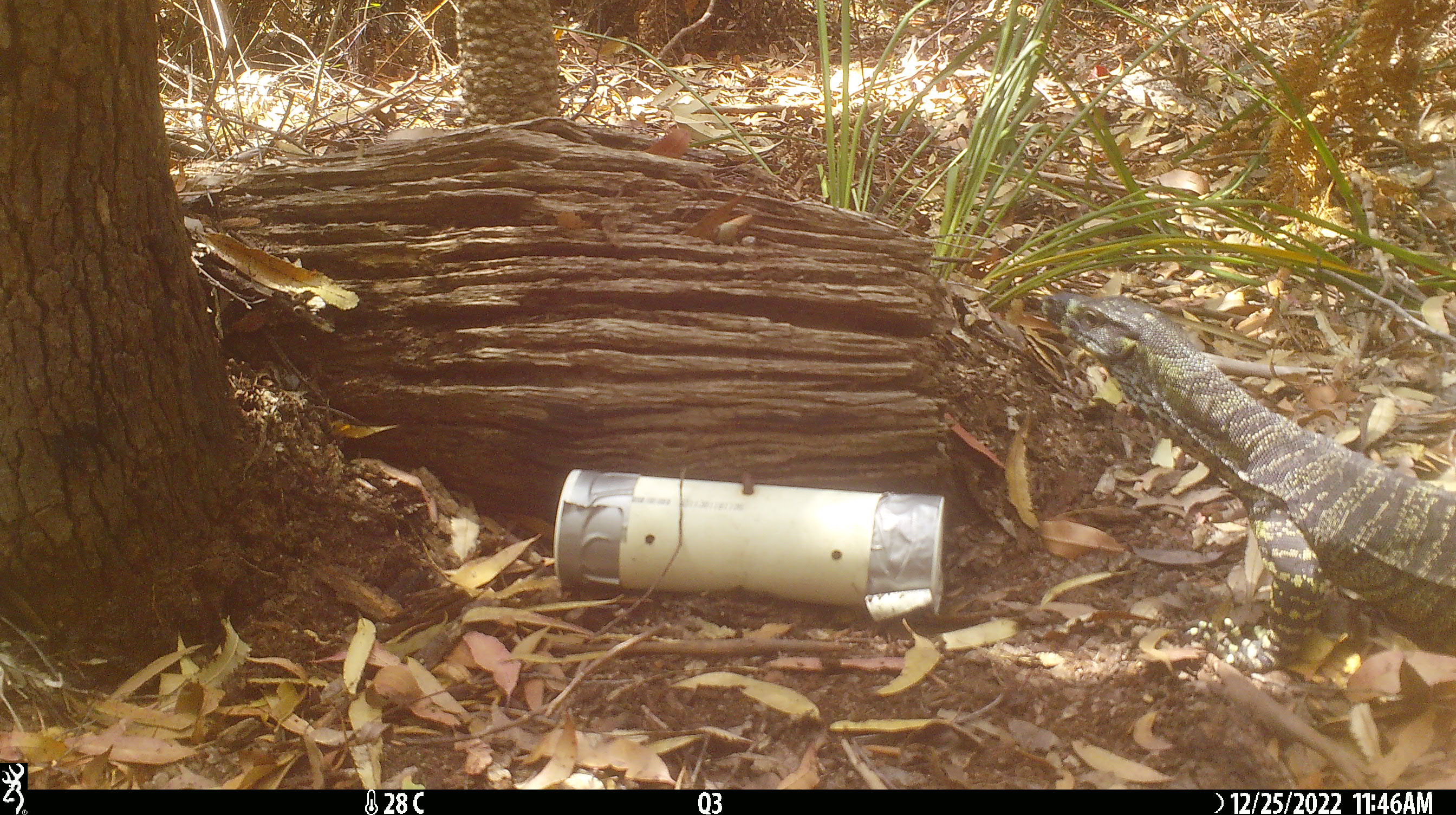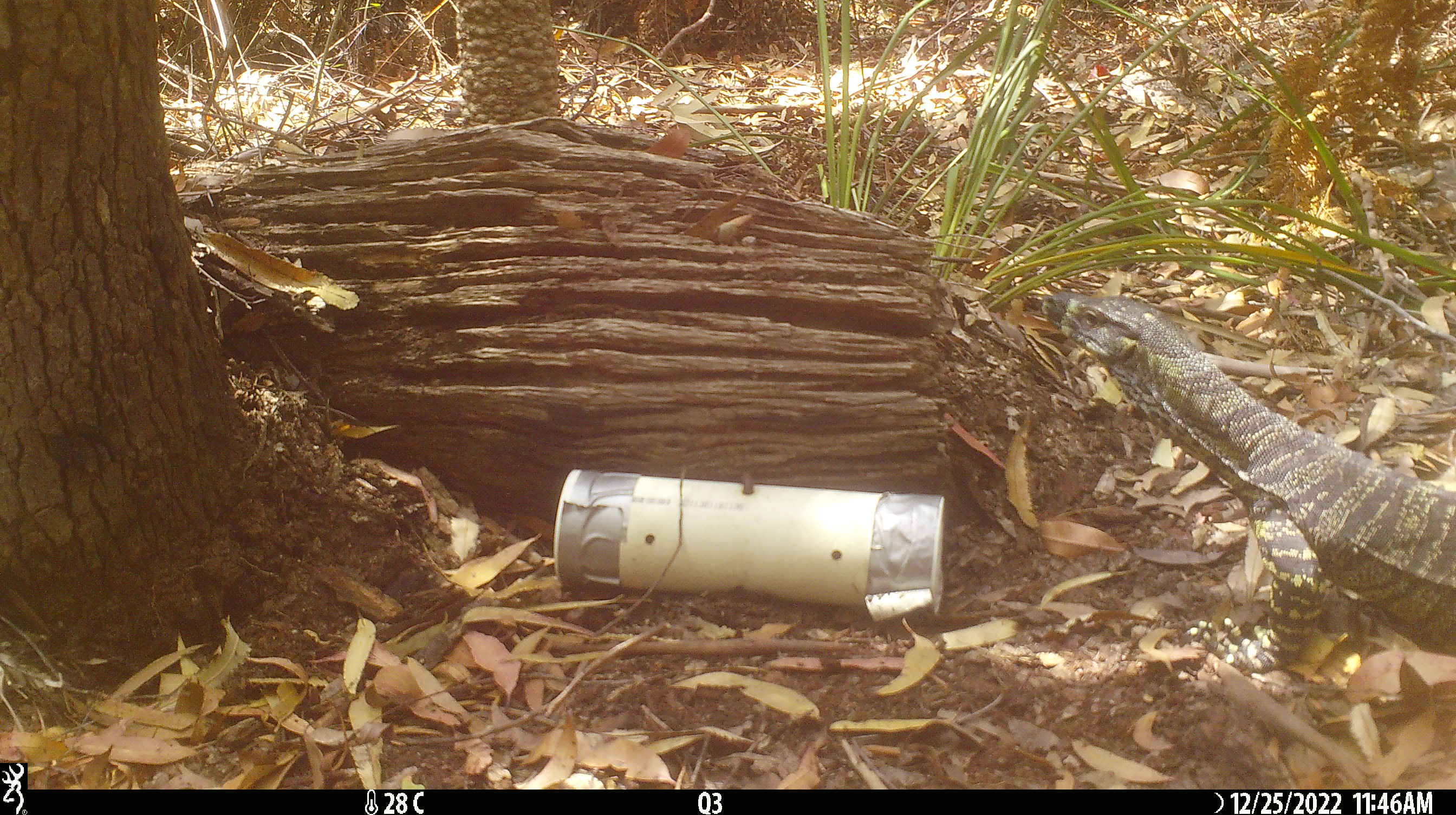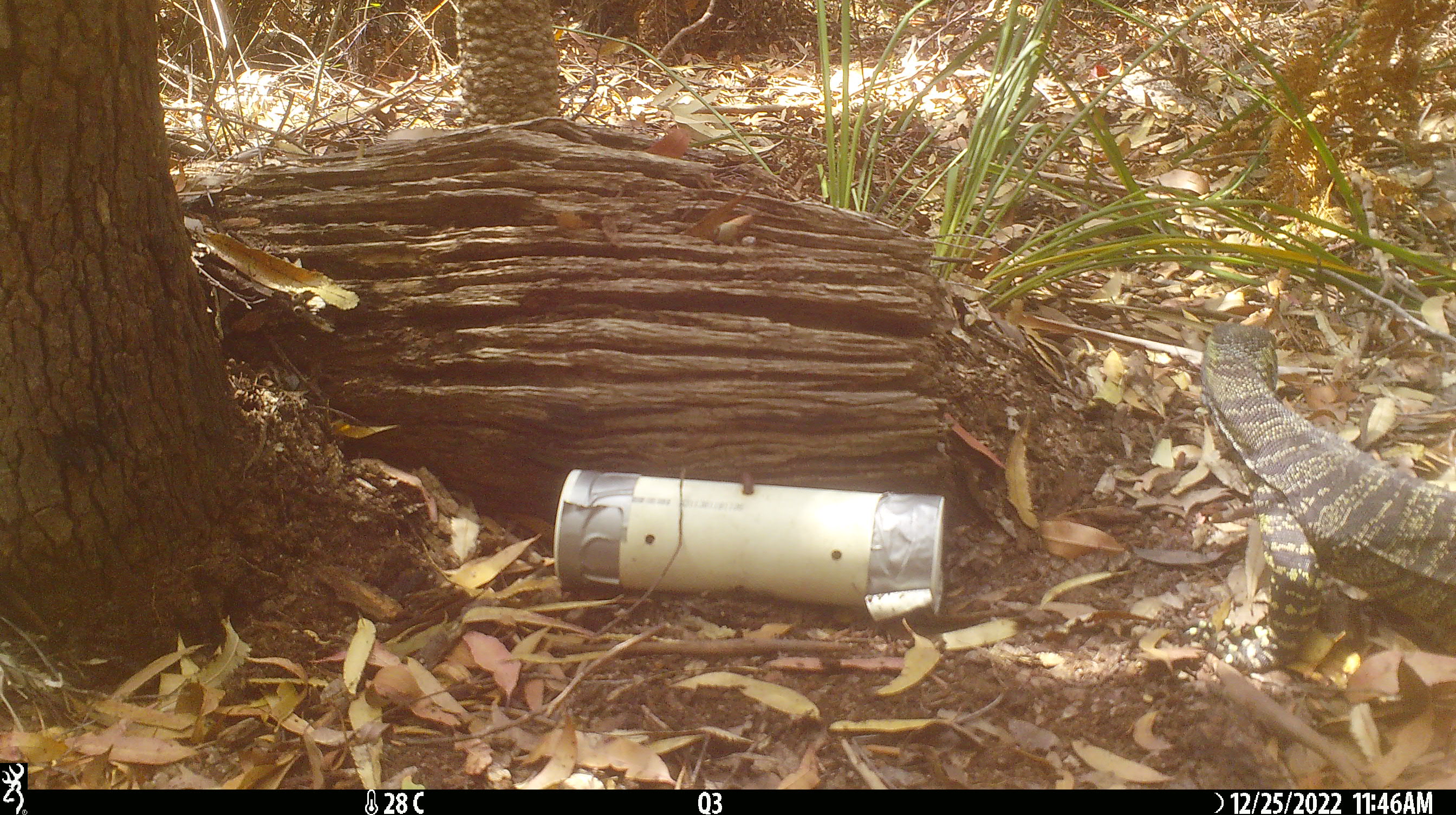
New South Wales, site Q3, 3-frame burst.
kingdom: Animalia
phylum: Chordata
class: Reptilia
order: Squamata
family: Varanidae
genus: Varanus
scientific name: Varanus varius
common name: lace monitor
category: goanna